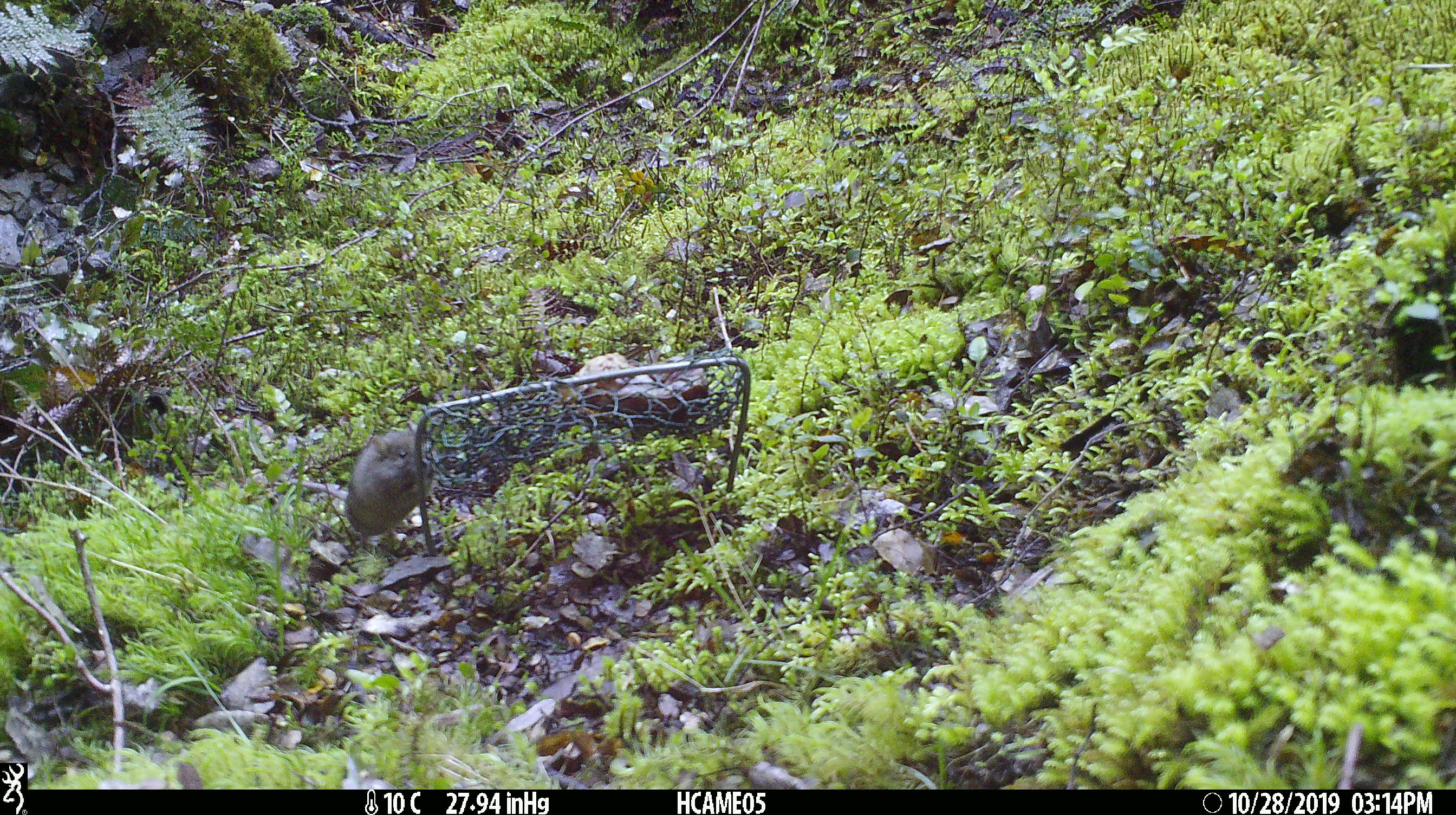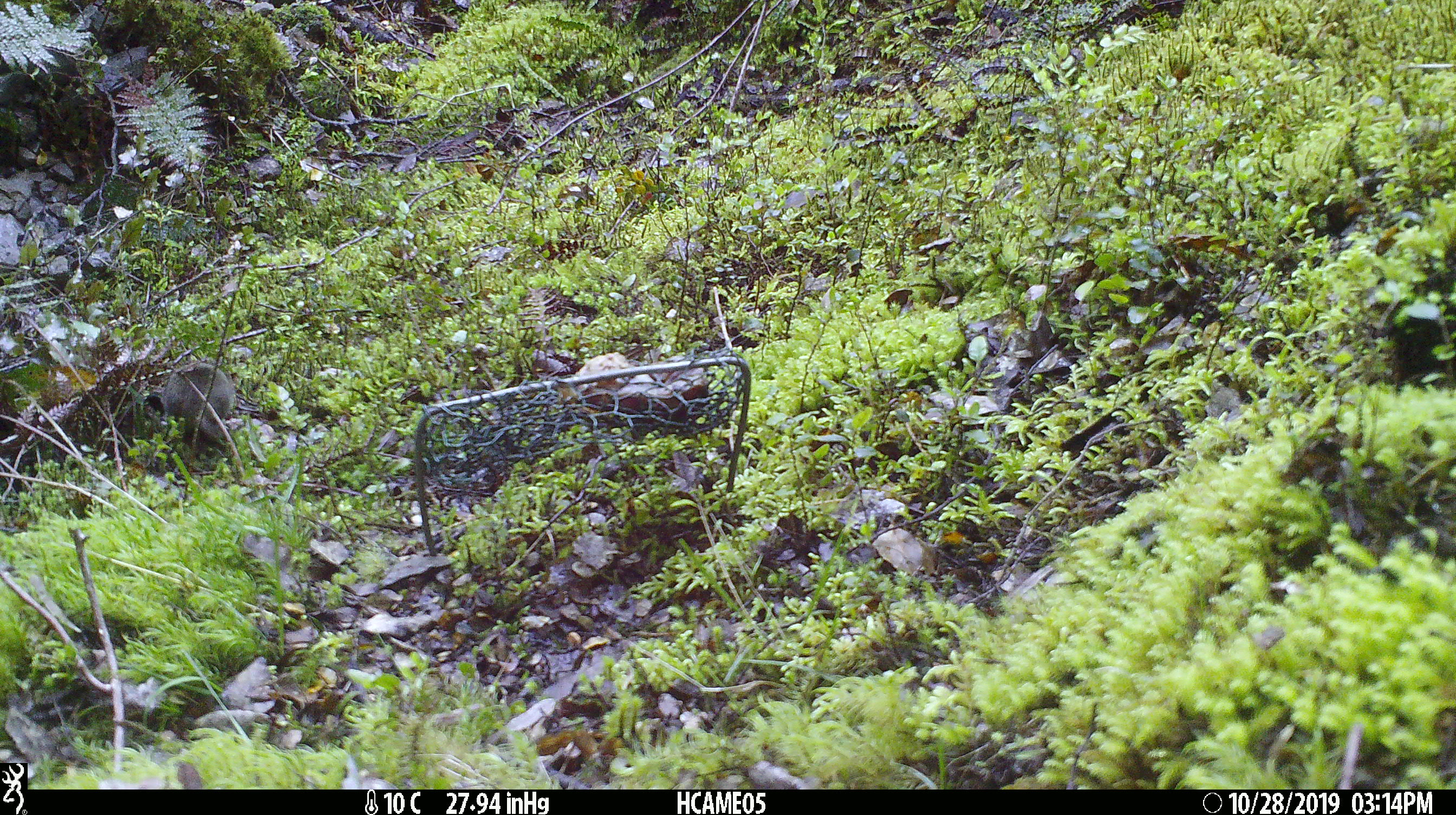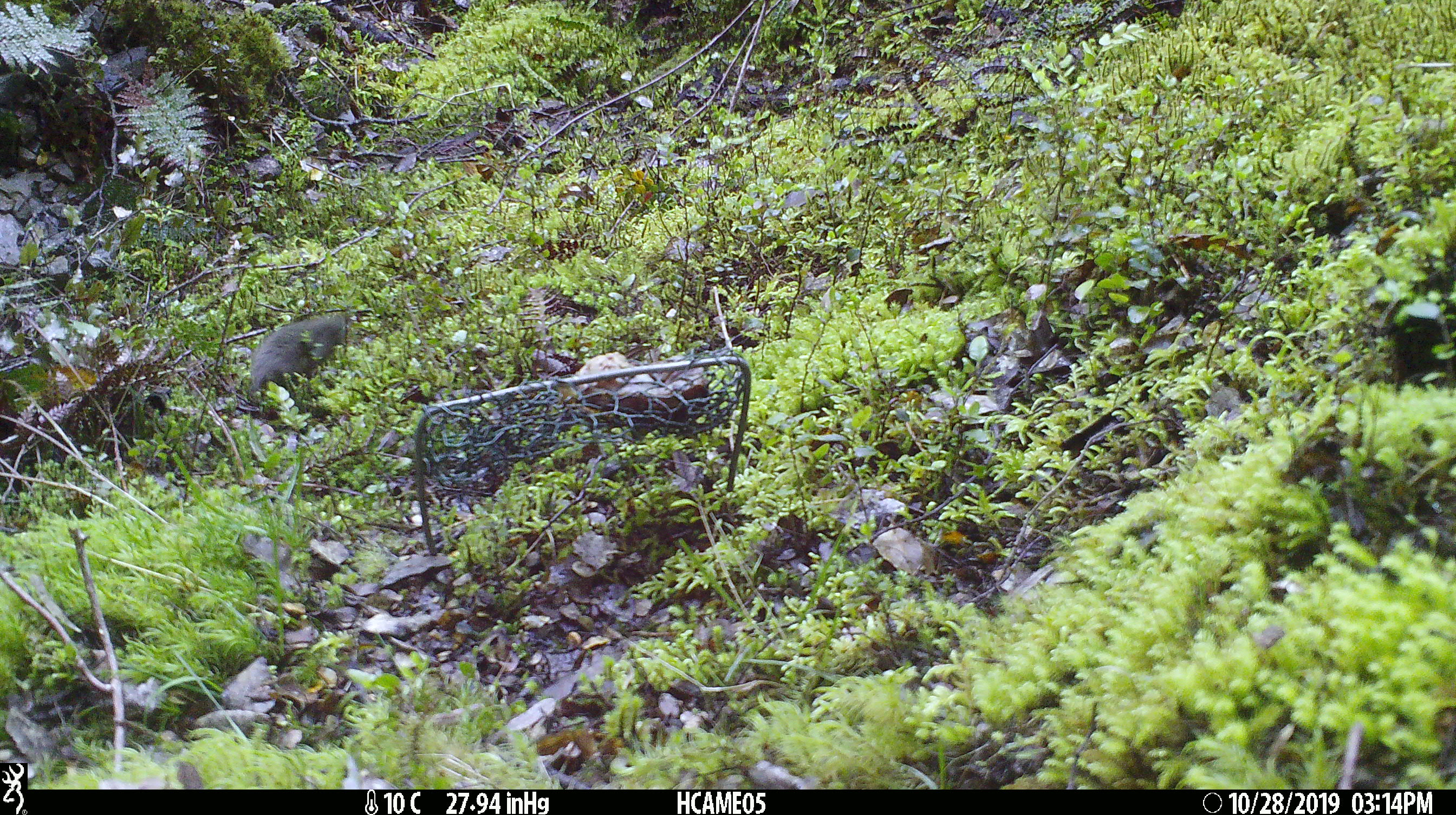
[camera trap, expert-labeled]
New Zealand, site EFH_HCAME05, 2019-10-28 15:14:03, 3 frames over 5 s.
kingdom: Animalia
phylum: Chordata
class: Mammalia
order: Rodentia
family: Muridae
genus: Mus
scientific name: Mus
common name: mouse